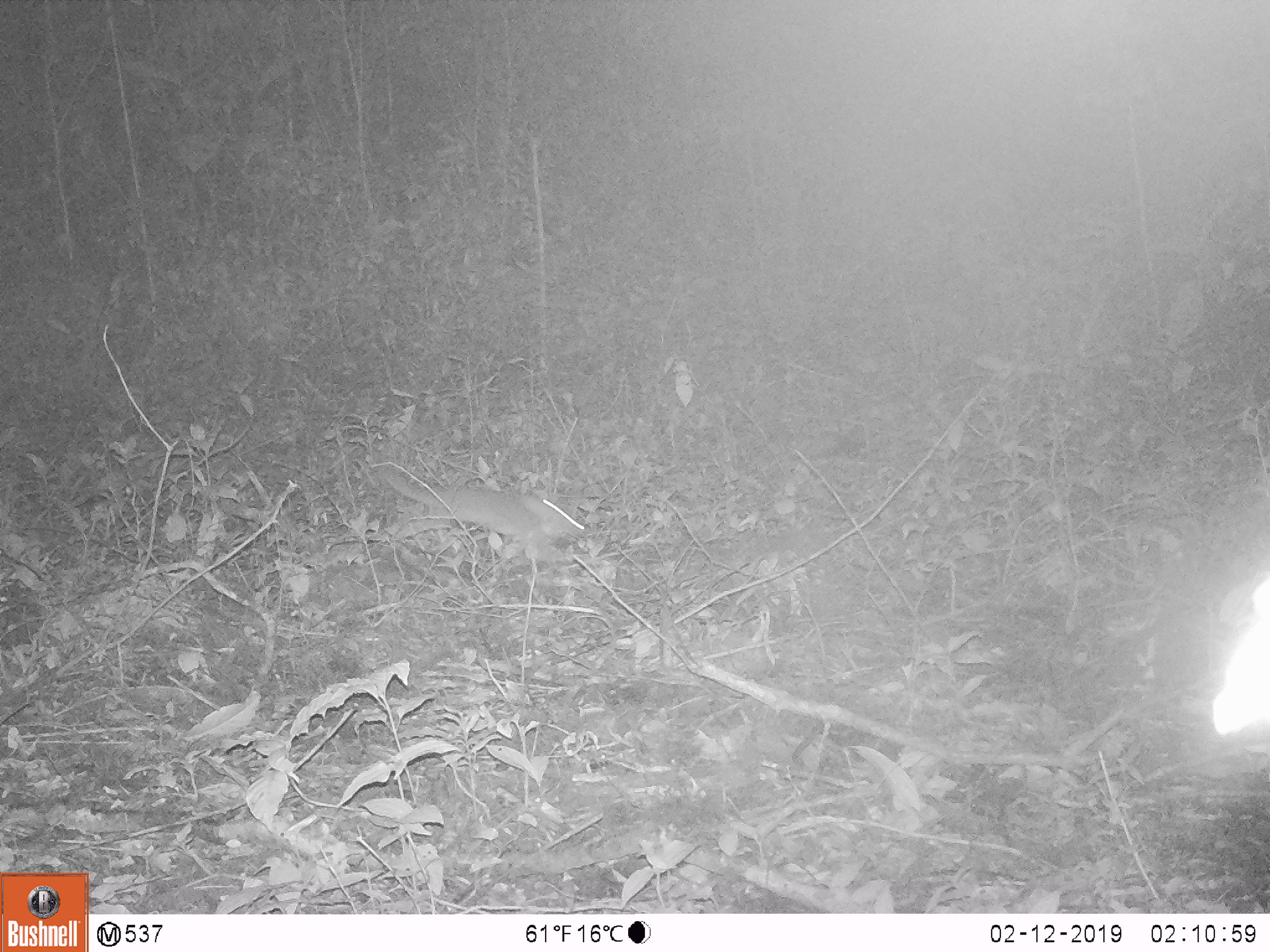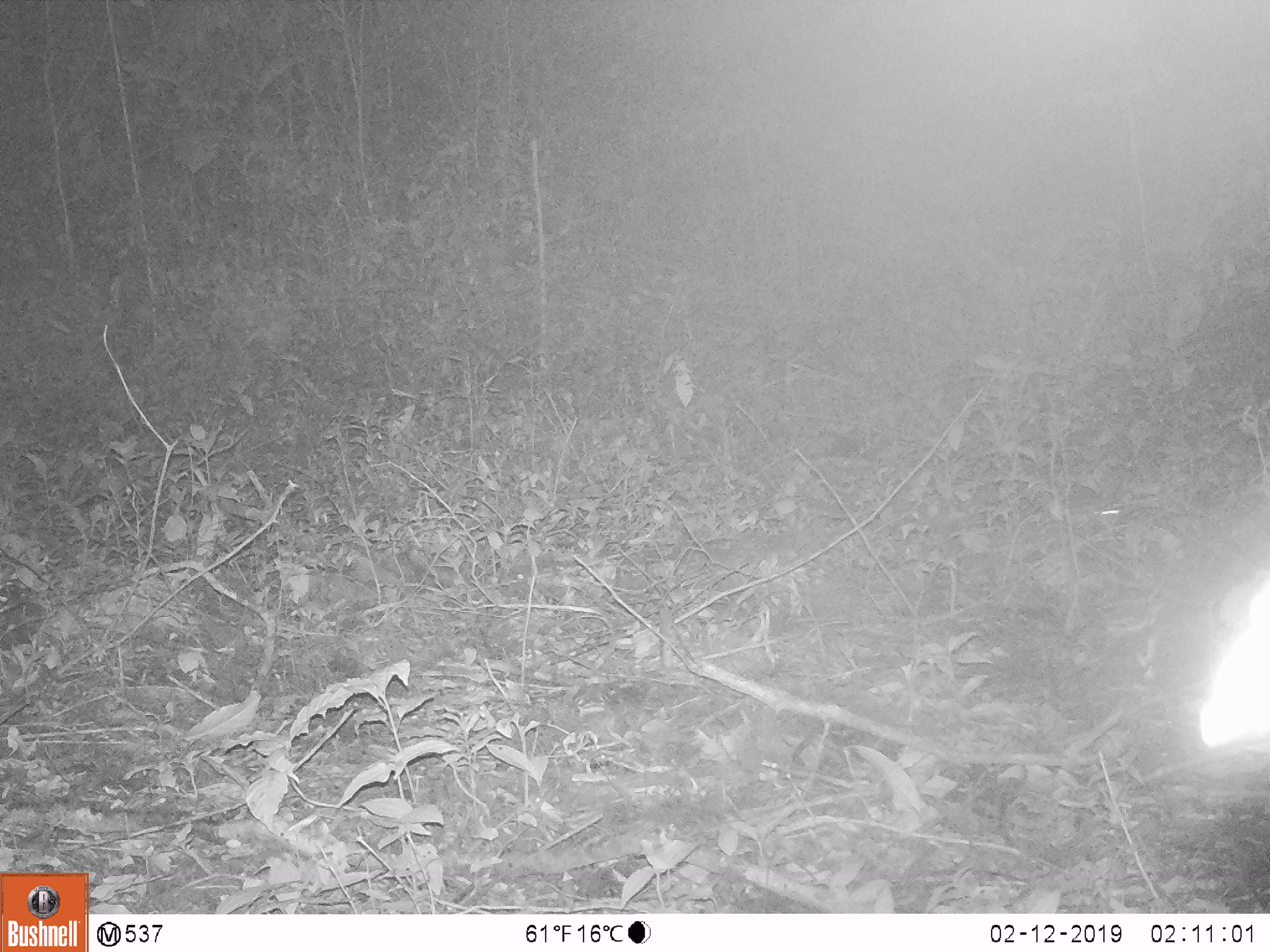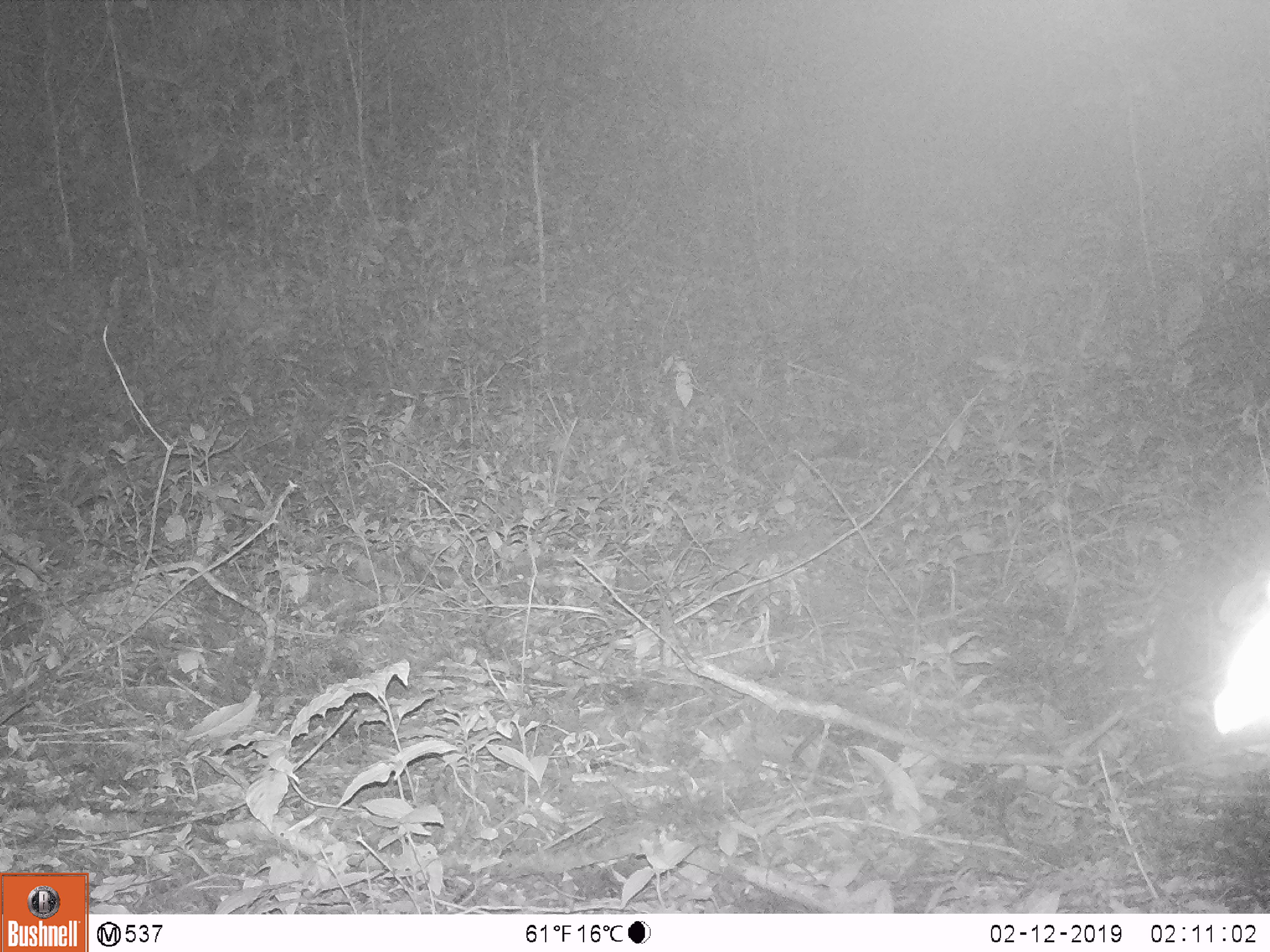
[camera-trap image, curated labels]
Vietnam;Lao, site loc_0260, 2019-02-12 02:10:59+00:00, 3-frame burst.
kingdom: Animalia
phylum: Chordata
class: Mammalia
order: Rodentia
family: Muridae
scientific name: Muridae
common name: old-world mice and rats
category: unidentified murid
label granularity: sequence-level